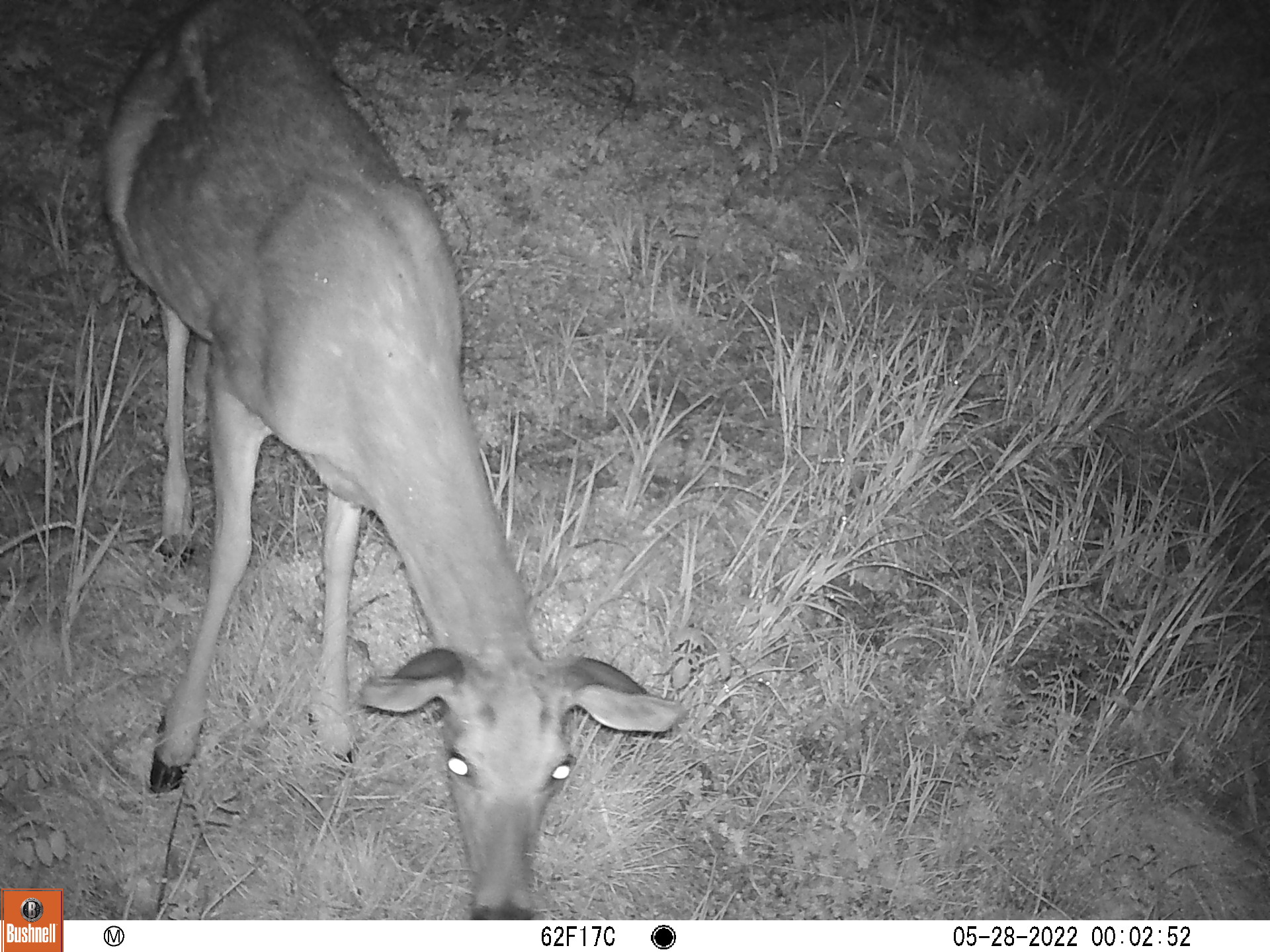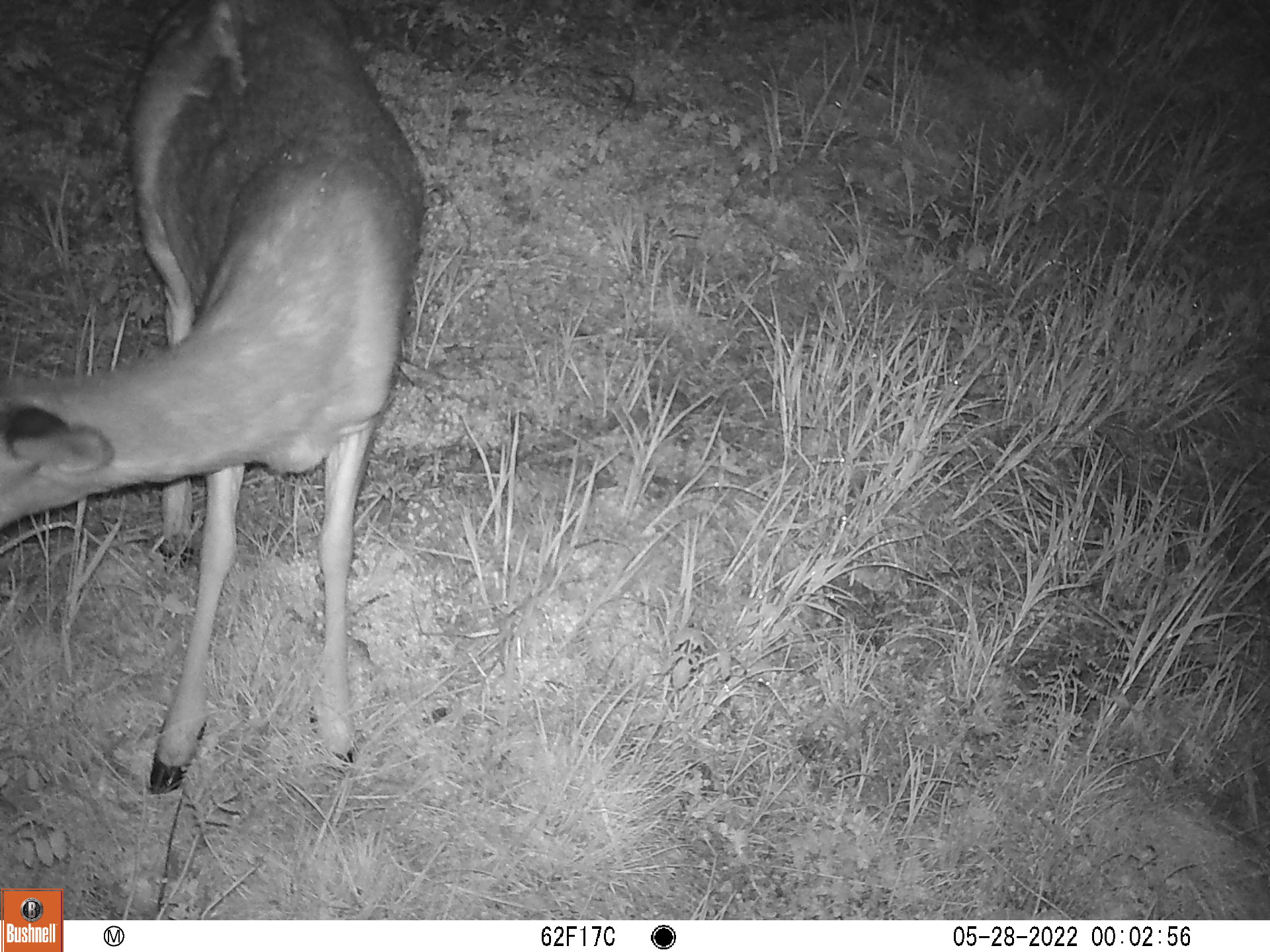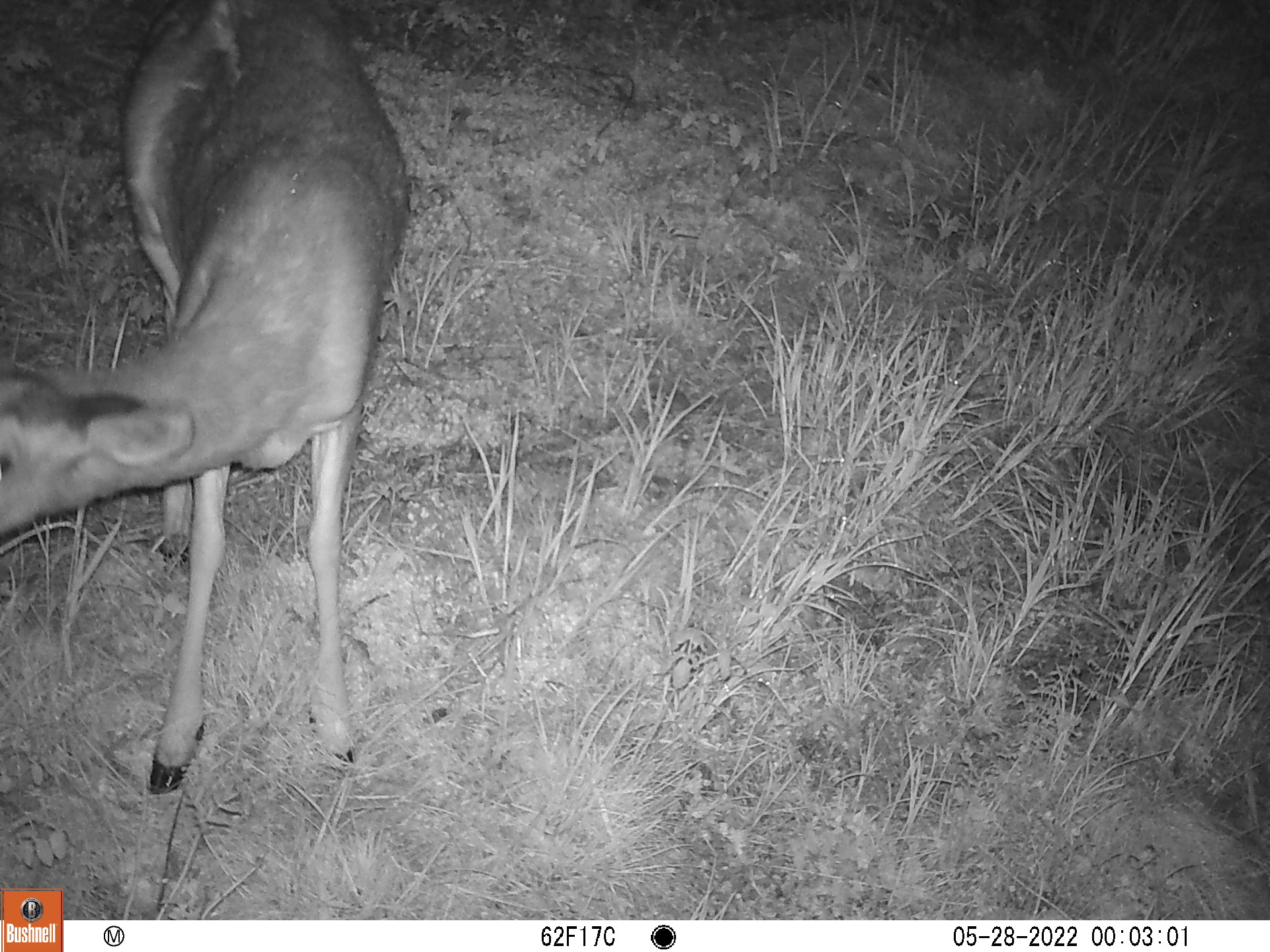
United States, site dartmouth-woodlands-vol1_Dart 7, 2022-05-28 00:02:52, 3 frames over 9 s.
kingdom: Animalia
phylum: Chordata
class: Mammalia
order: Artiodactyla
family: Cervidae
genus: Odocoileus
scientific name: Odocoileus virginianus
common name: white-tailed deer